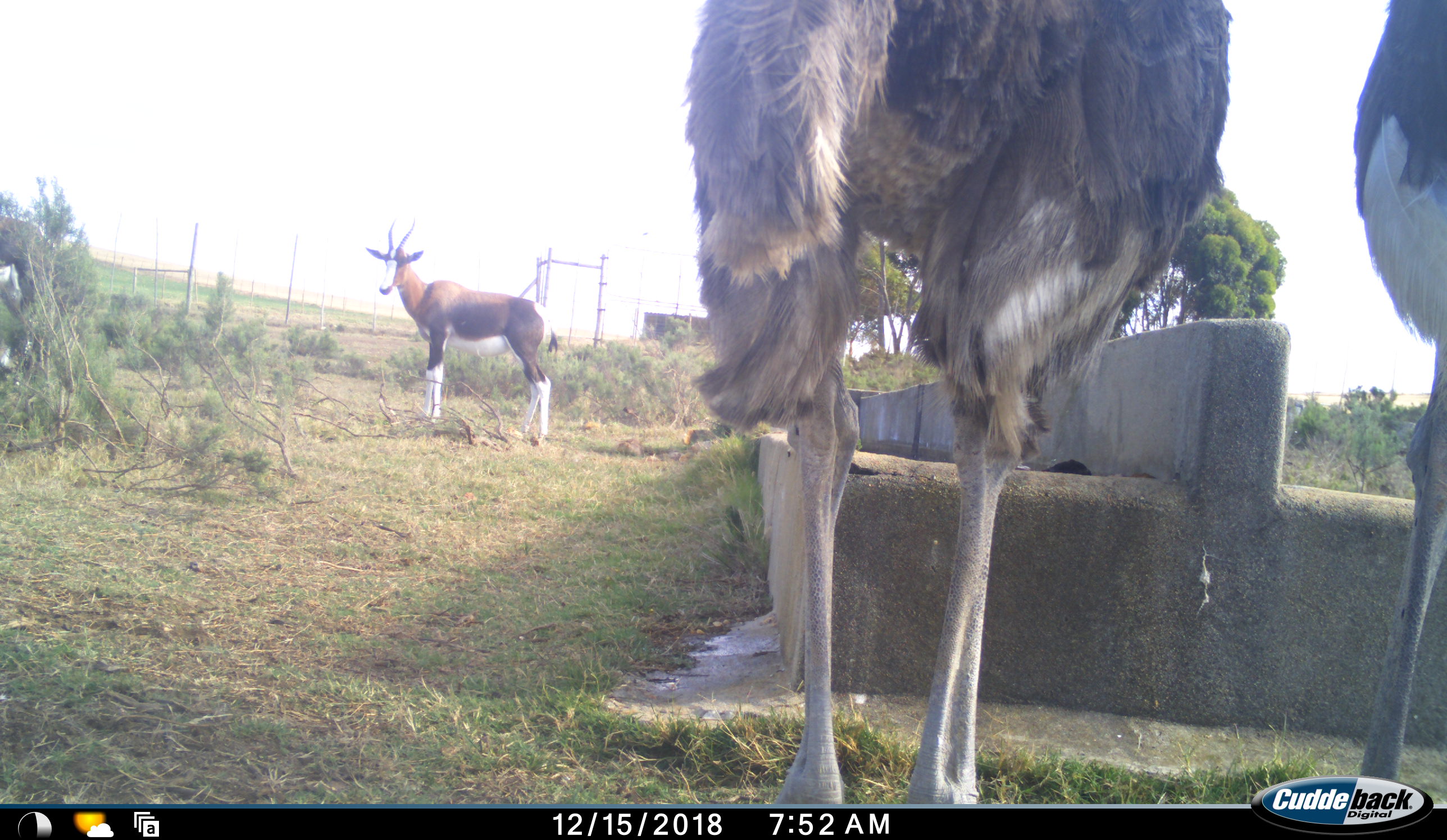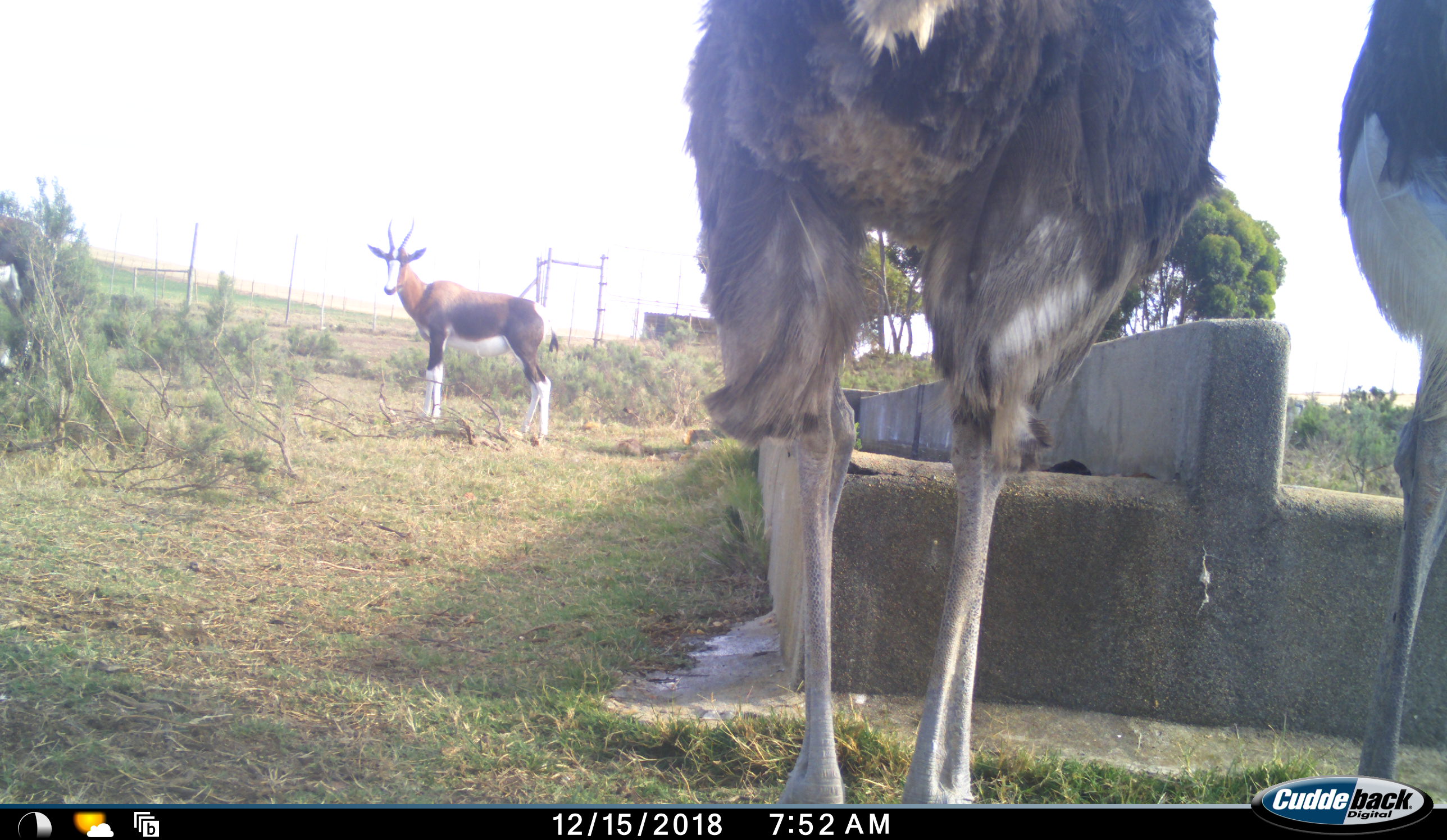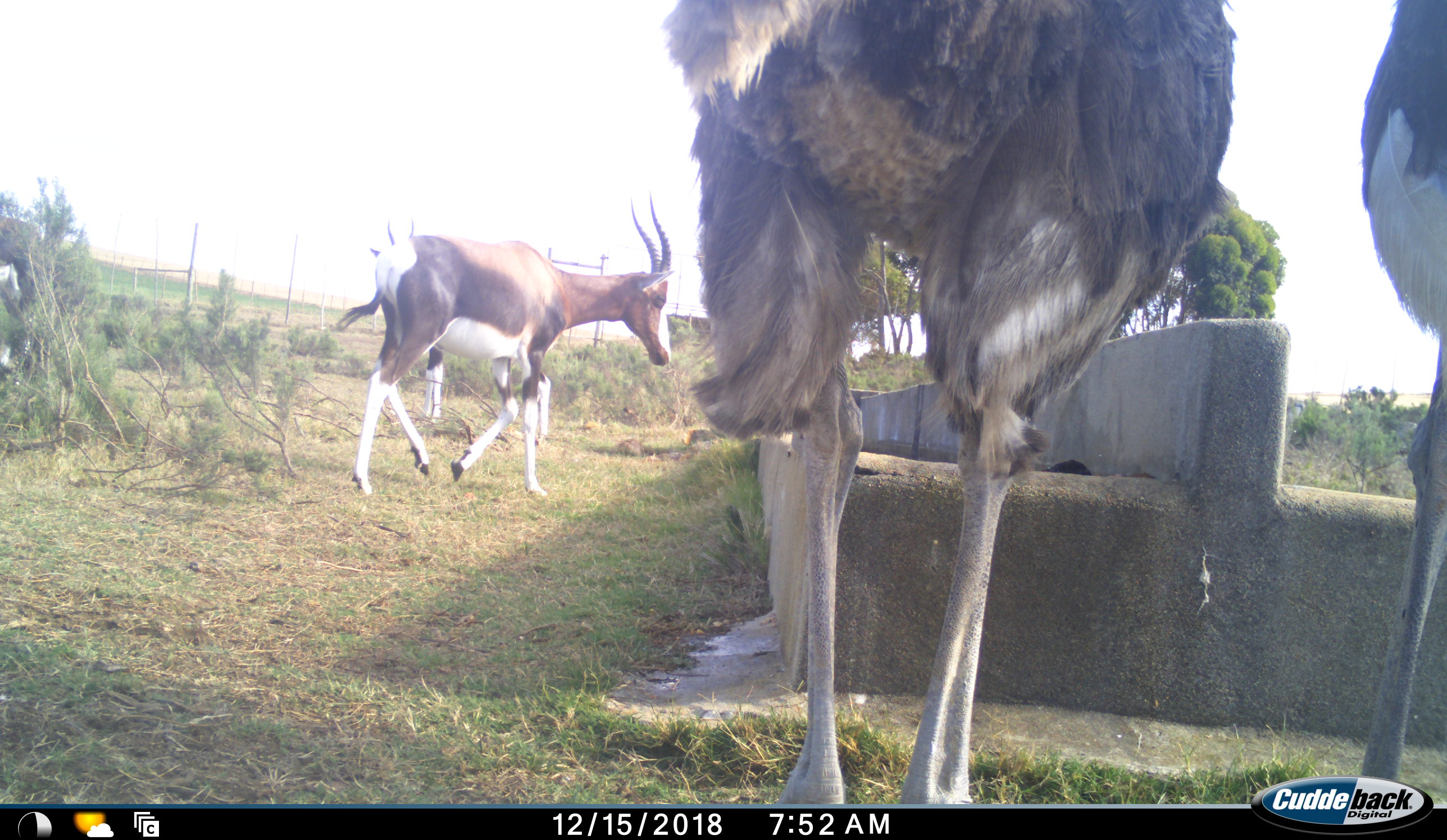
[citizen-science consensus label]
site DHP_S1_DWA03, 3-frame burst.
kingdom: Animalia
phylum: Chordata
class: Mammalia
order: Artiodactyla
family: Bovidae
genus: Damaliscus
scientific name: Damaliscus pygargus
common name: bontebok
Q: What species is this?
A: Bontebok (Damaliscus pygargus).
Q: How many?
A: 2.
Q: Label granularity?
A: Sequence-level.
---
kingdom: Animalia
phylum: Chordata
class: Aves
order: Struthioniformes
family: Struthionidae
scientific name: Struthionidae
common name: ostrich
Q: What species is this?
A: Ostrich (Struthionidae).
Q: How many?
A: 2.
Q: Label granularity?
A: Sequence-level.